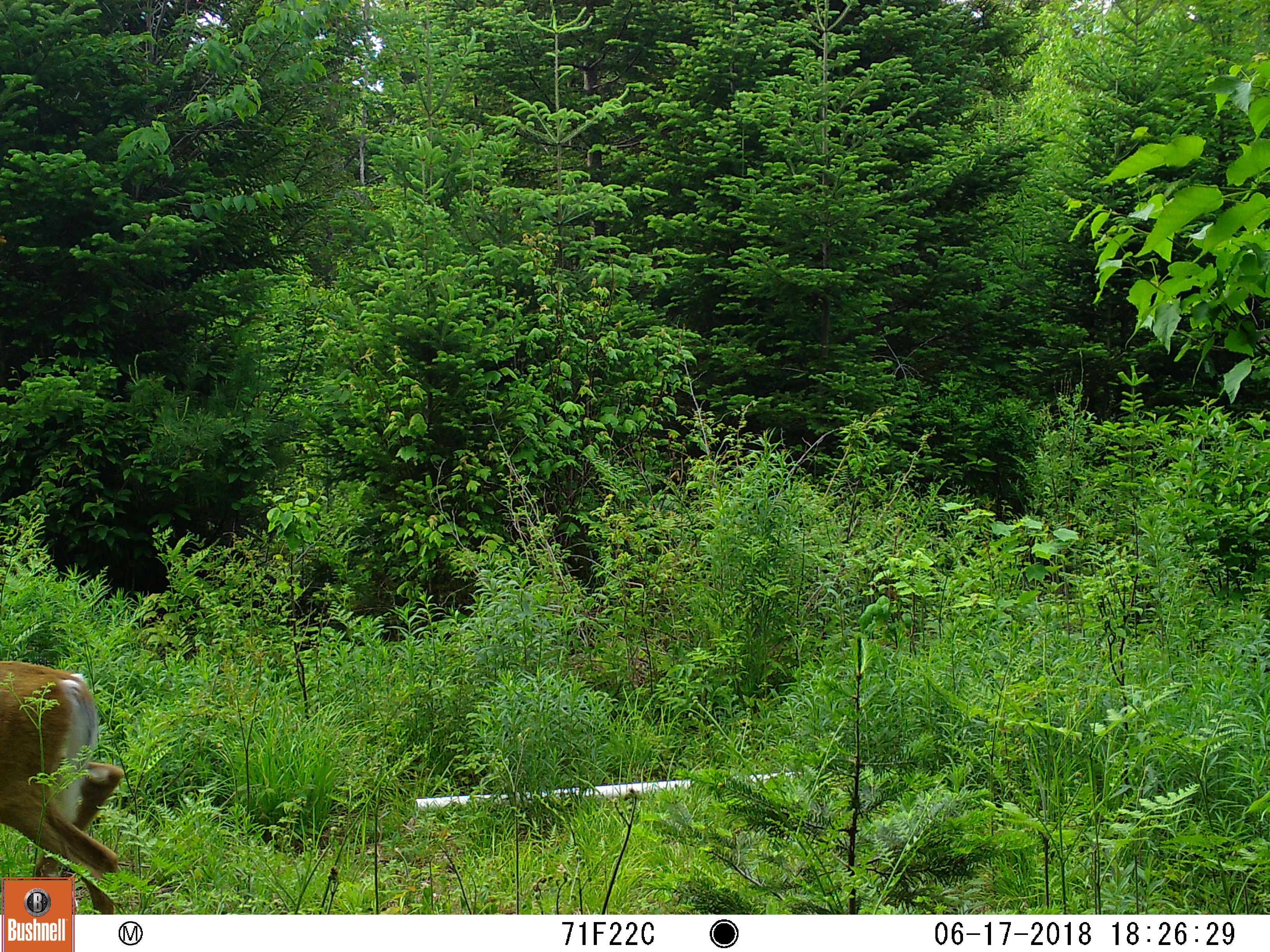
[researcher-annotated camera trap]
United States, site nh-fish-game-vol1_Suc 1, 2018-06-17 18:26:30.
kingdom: Animalia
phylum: Chordata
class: Mammalia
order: Artiodactyla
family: Cervidae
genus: Odocoileus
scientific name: Odocoileus virginianus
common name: white-tailed deer